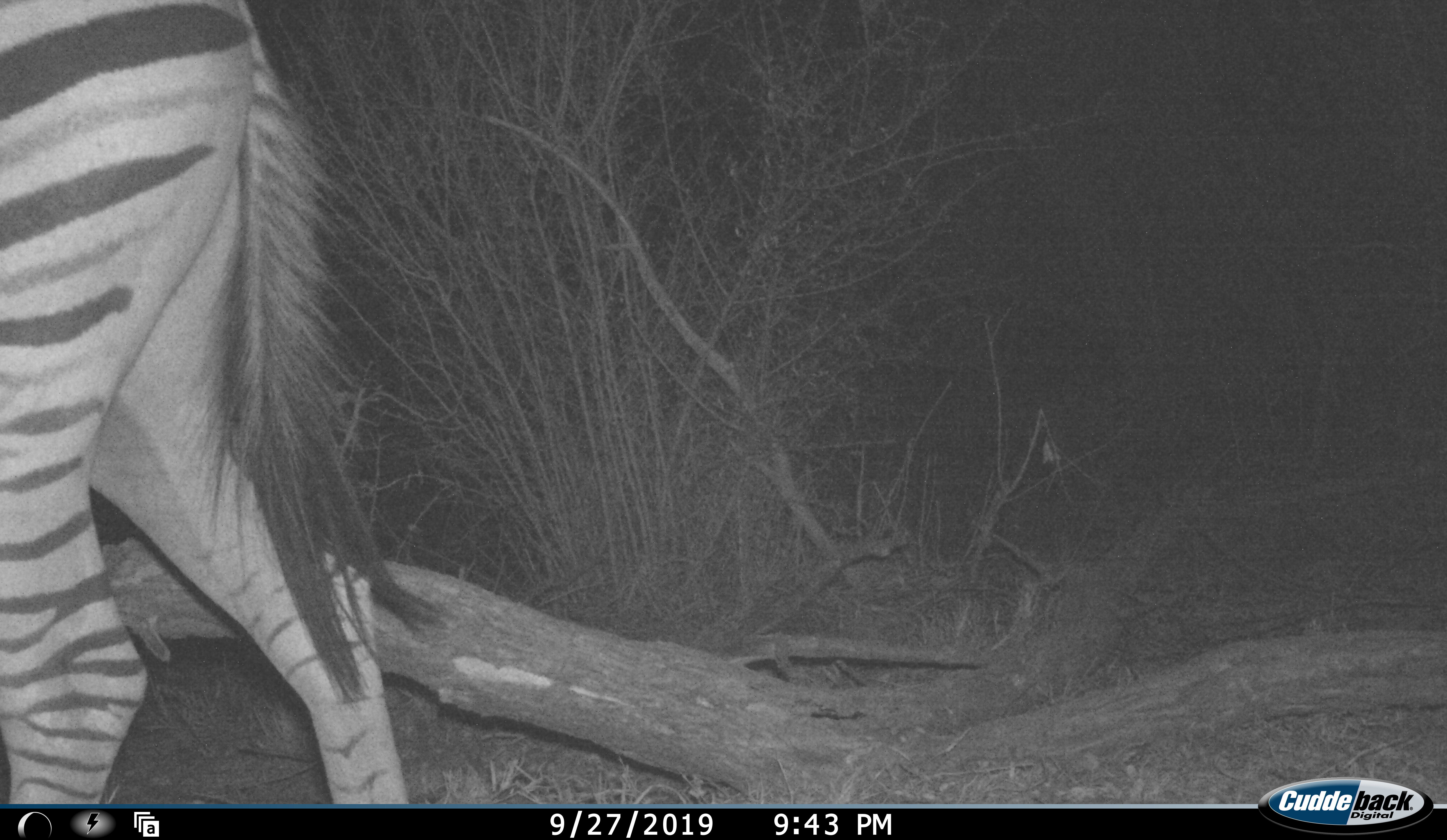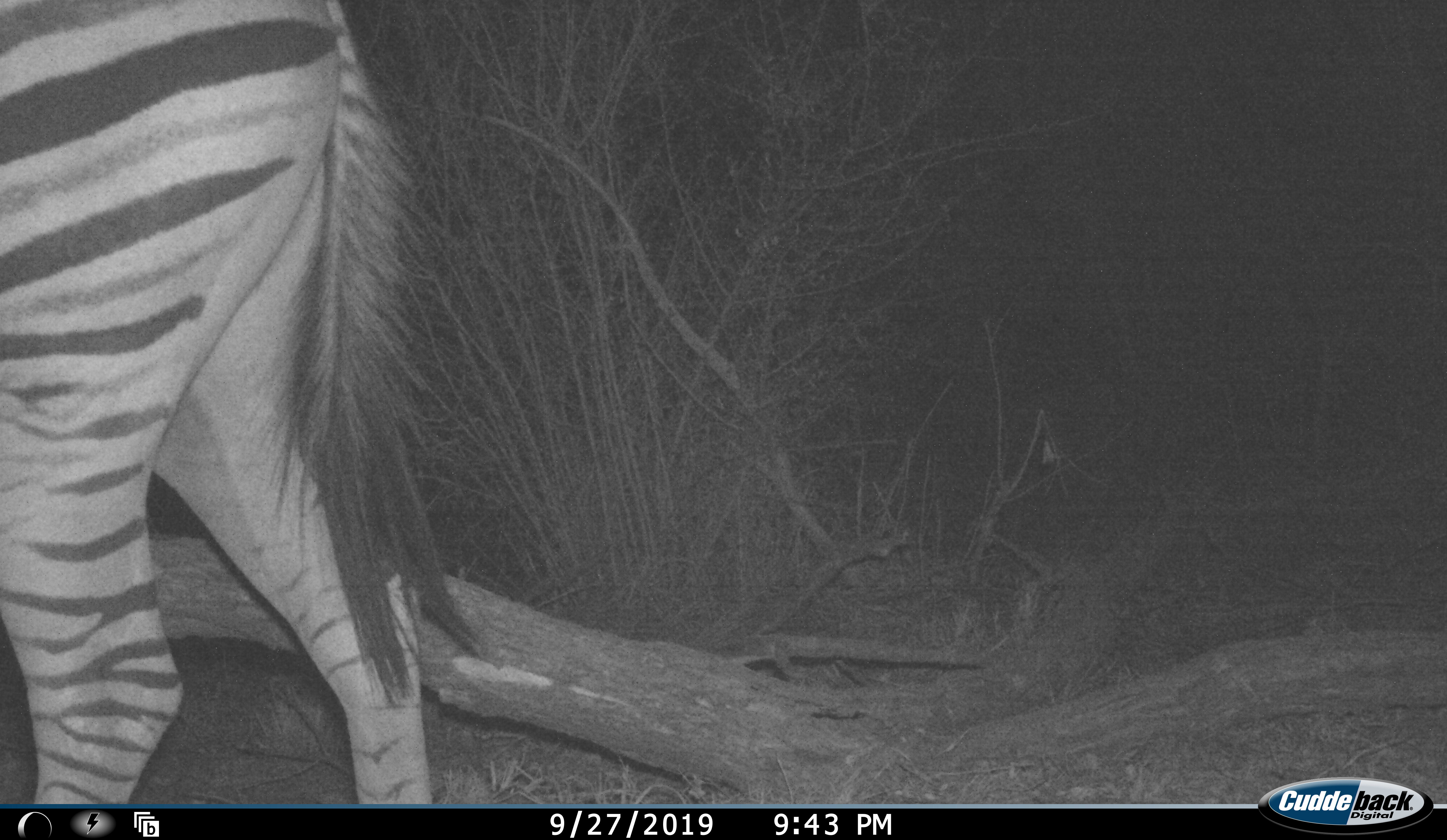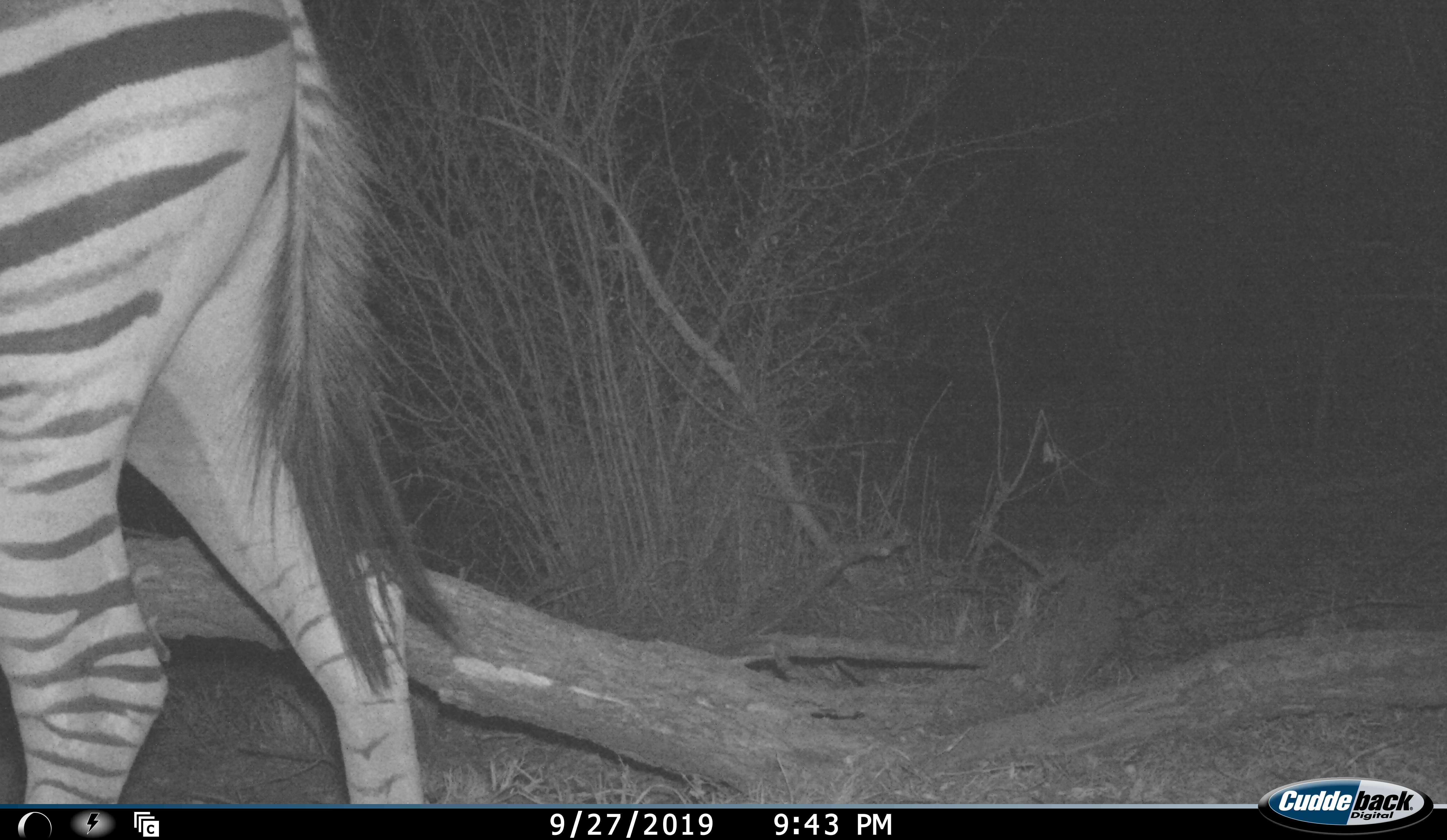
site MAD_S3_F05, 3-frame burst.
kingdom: Animalia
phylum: Chordata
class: Mammalia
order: Perissodactyla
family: Equidae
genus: Equus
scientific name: Equus quagga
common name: plains zebra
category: zebraplains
Zebraplains (plains zebra) (Equus quagga), count 1. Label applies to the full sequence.